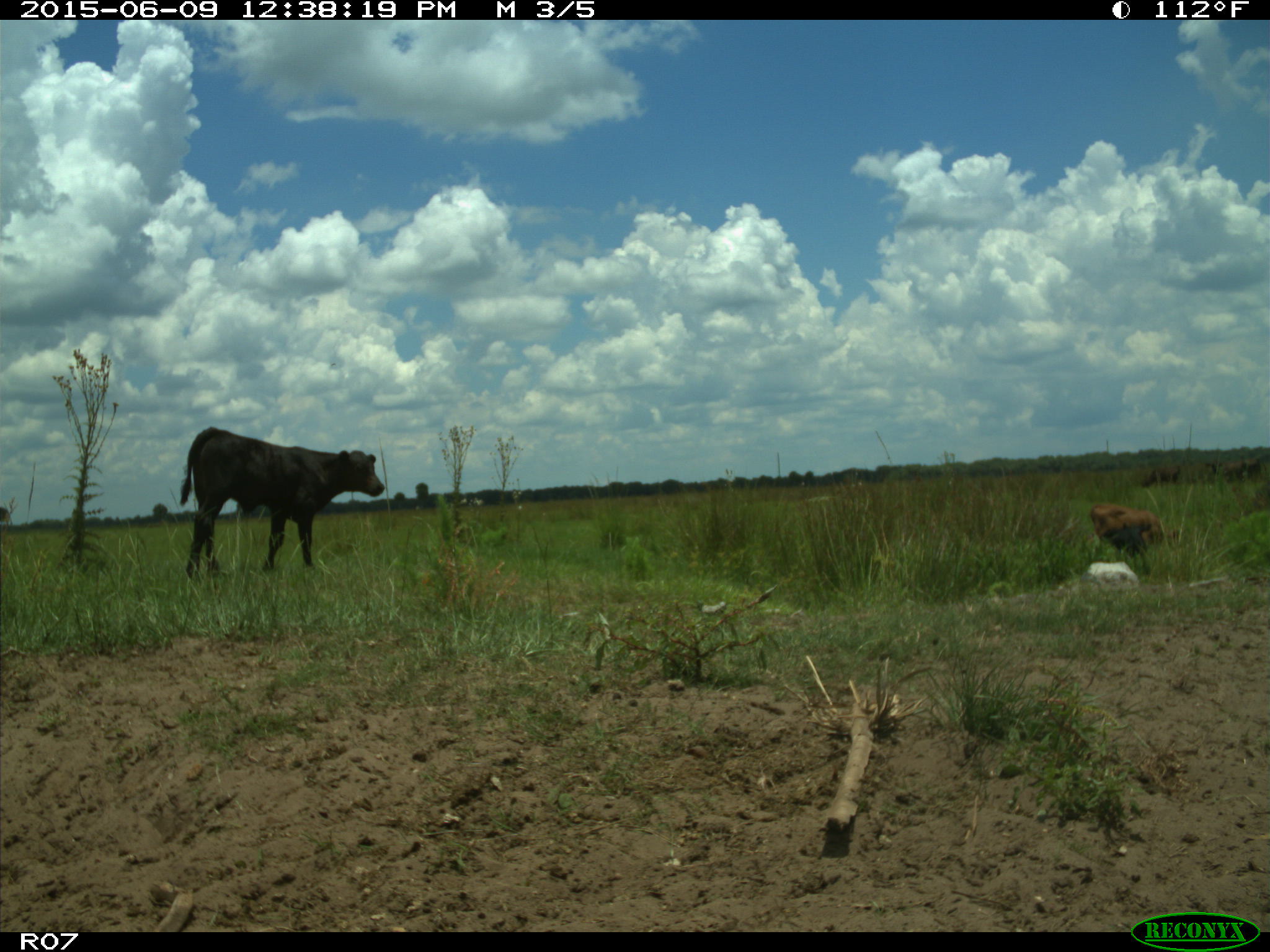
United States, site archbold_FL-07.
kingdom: Animalia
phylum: Chordata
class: Mammalia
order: Artiodactyla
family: Bovidae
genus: Bos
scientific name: Bos taurus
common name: domestic cow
Bos taurus (domestic cow).